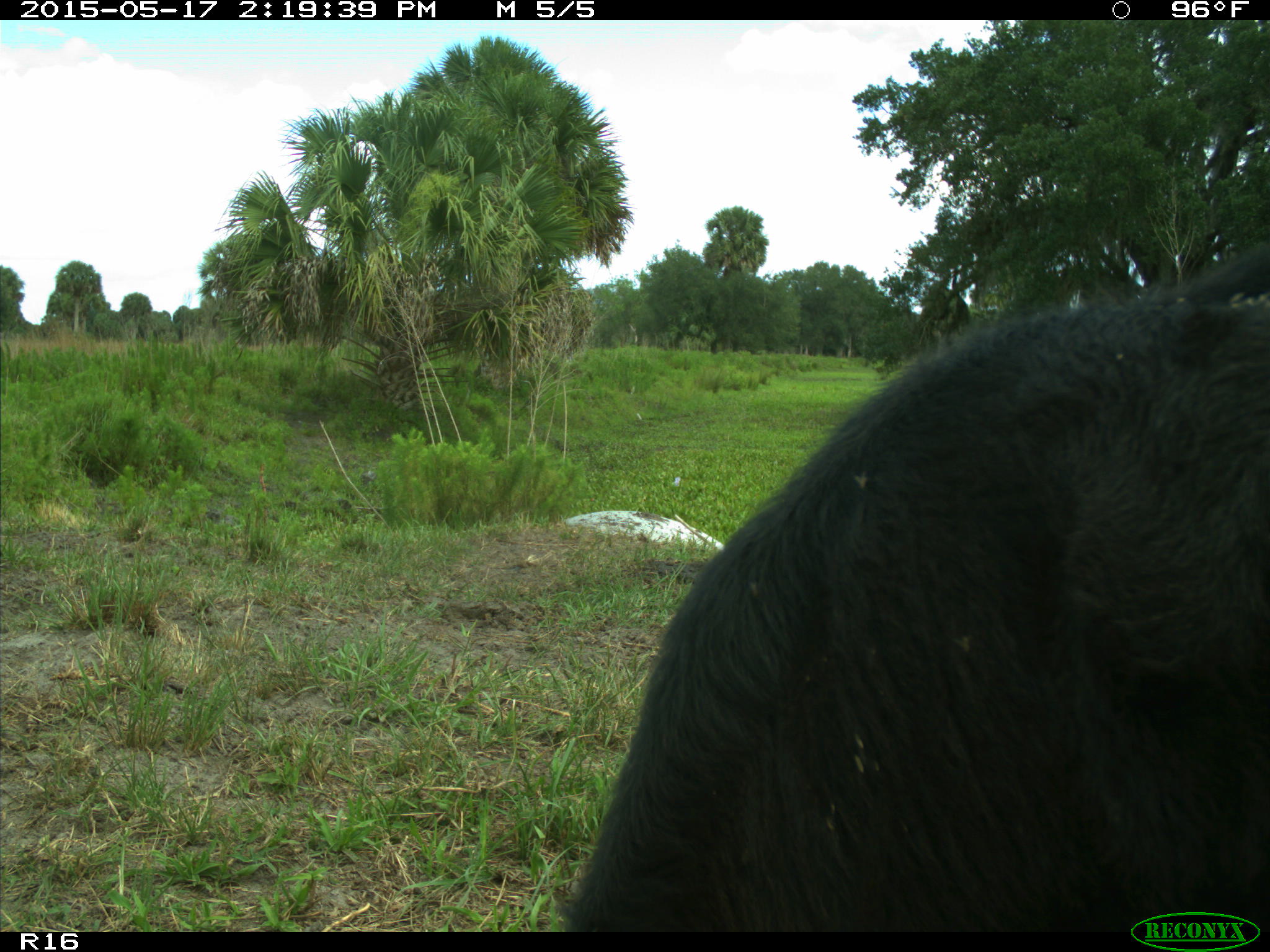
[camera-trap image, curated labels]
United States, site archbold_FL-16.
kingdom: Animalia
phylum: Chordata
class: Mammalia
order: Artiodactyla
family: Bovidae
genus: Bos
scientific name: Bos taurus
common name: domestic cow